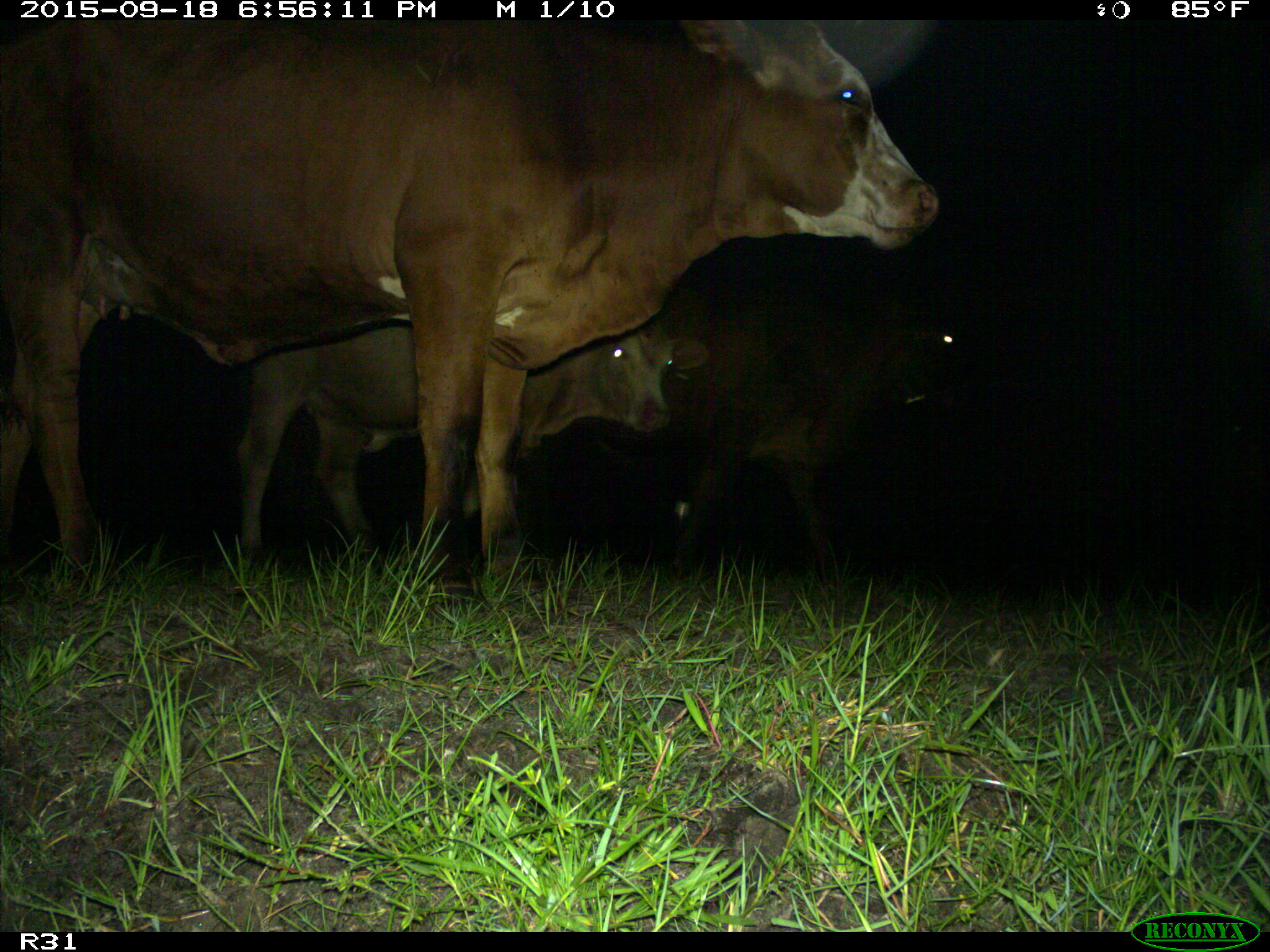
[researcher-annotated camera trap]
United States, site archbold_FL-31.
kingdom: Animalia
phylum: Chordata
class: Mammalia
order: Artiodactyla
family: Bovidae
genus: Bos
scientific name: Bos taurus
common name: domestic cow